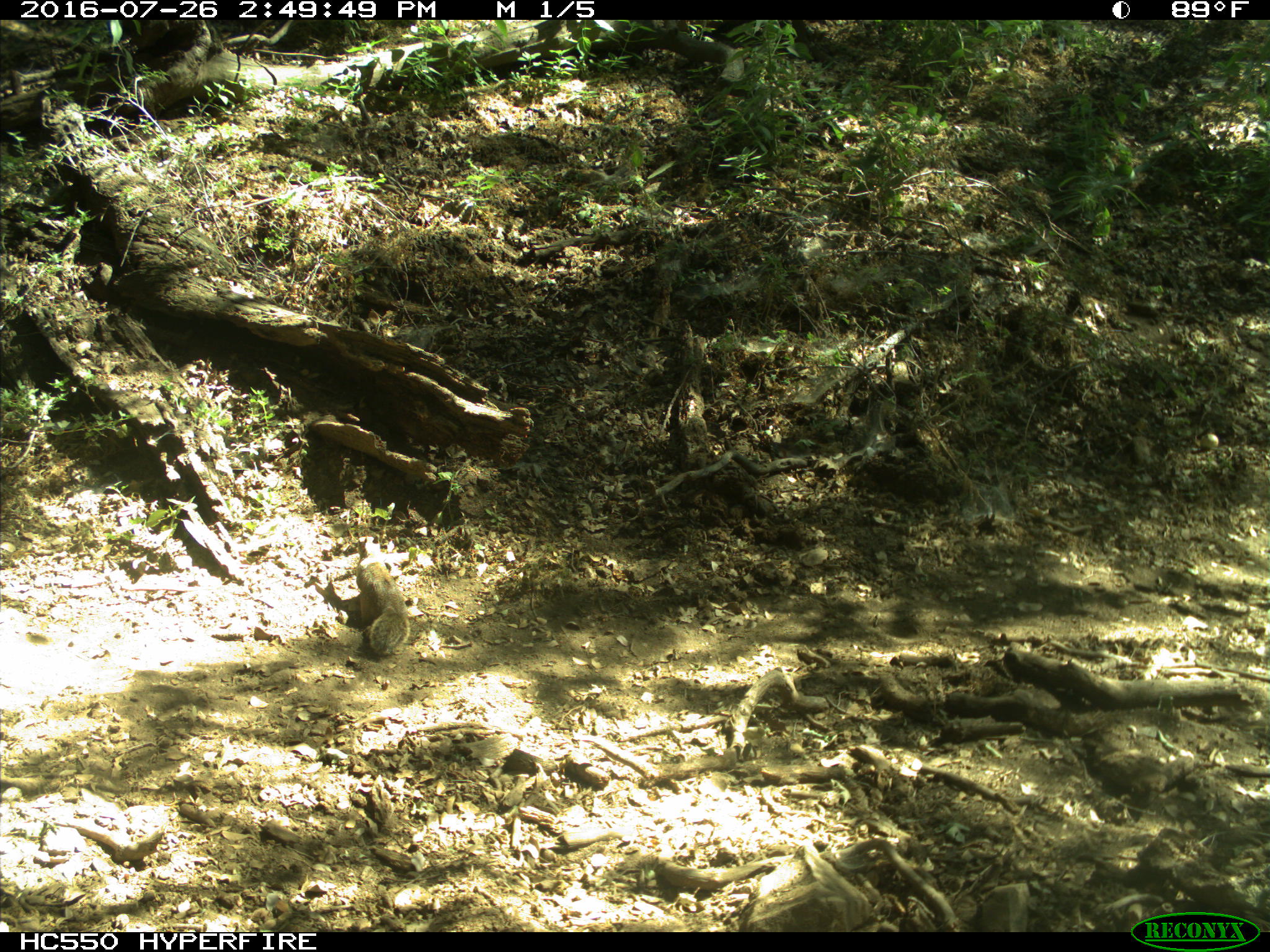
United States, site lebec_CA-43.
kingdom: Animalia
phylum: Chordata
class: Mammalia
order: Rodentia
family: Sciuridae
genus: Otospermophilus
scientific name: Otospermophilus beecheyi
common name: california ground squirrel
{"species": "Otospermophilus beecheyi (california ground squirrel)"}